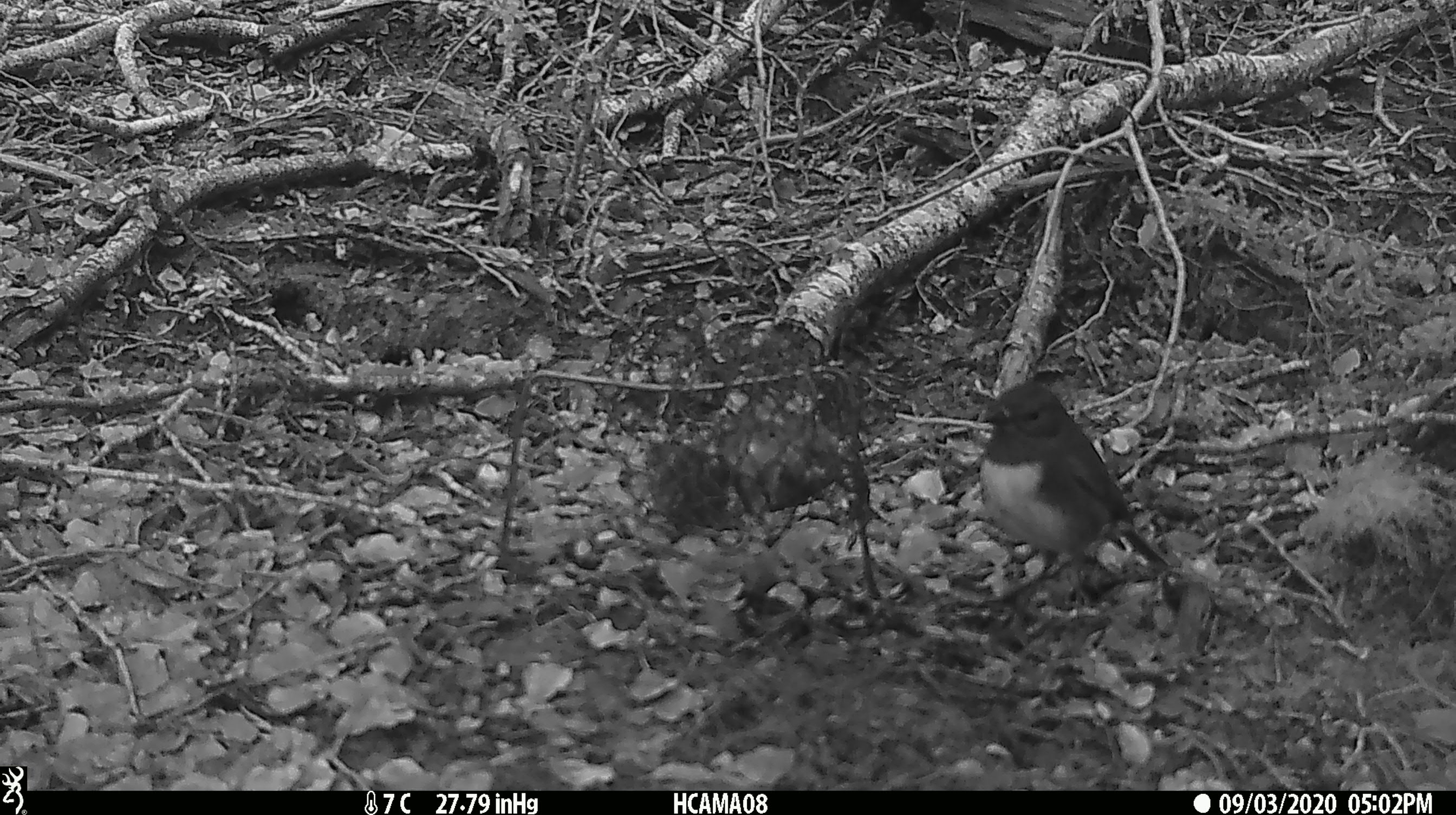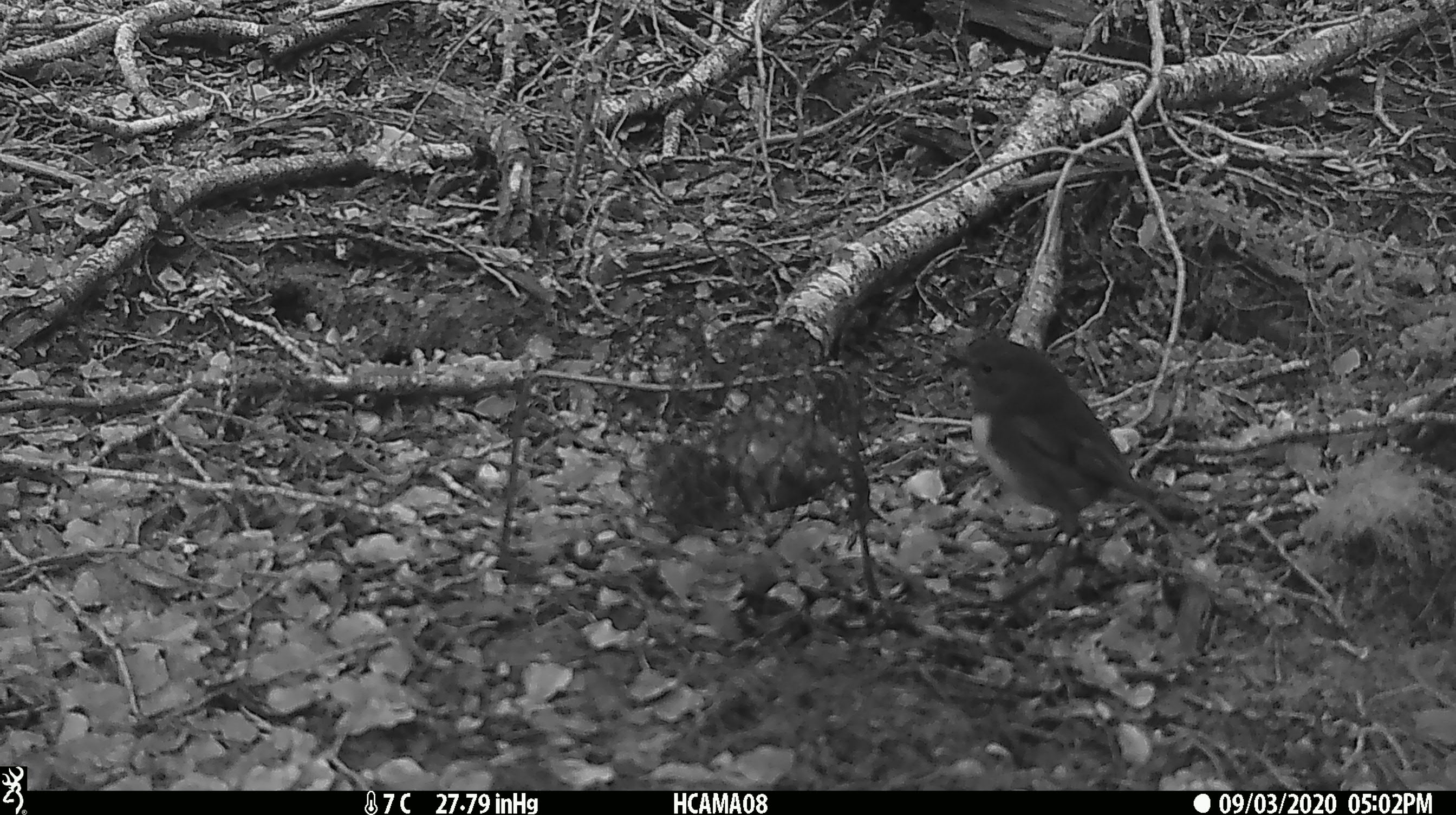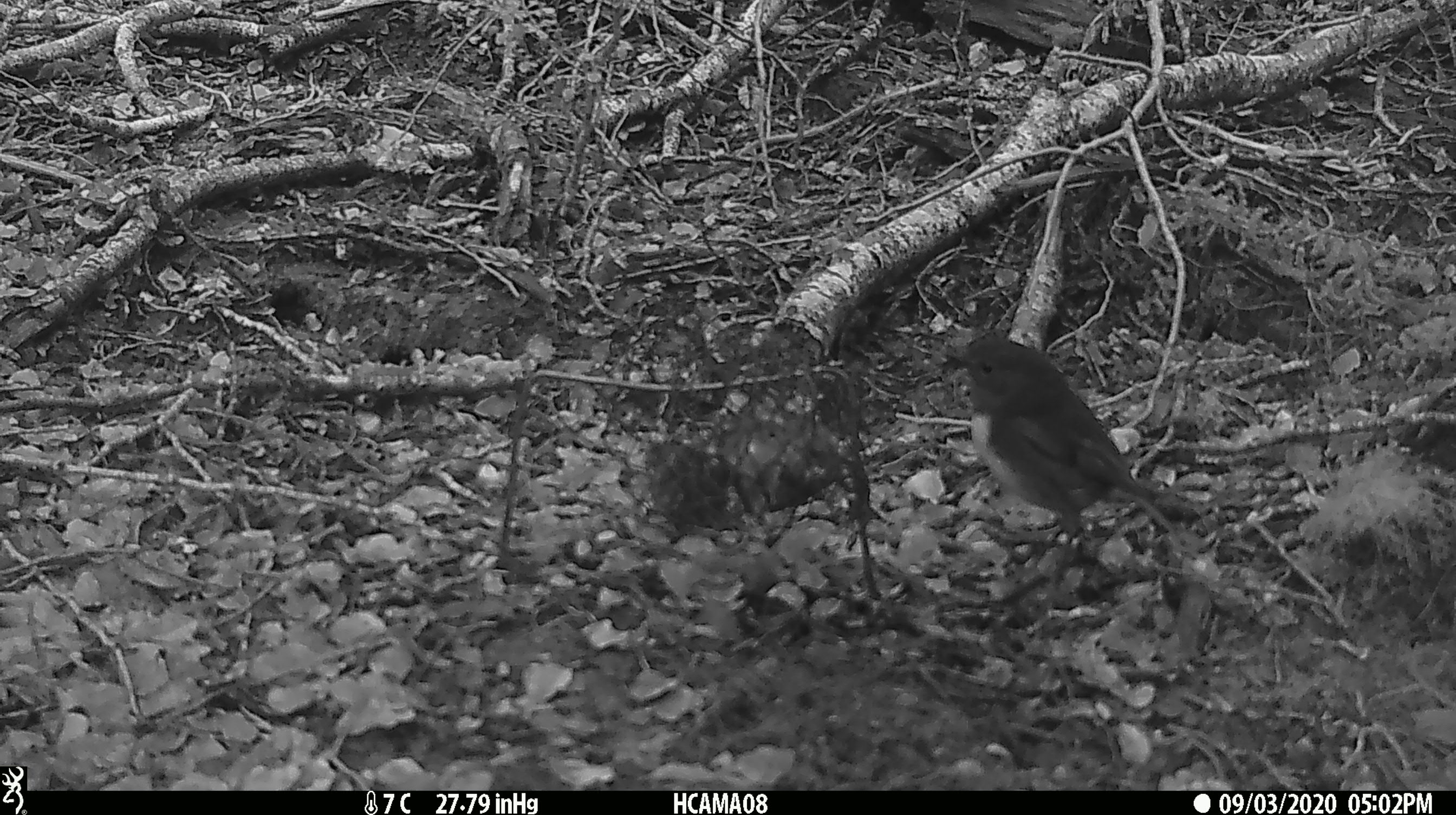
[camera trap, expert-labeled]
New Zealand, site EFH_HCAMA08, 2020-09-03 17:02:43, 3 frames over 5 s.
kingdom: Animalia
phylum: Chordata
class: Aves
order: Passeriformes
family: Petroicidae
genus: Petroica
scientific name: Petroica australis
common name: new zealand robin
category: robin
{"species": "robin (new zealand robin) (Petroica australis)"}